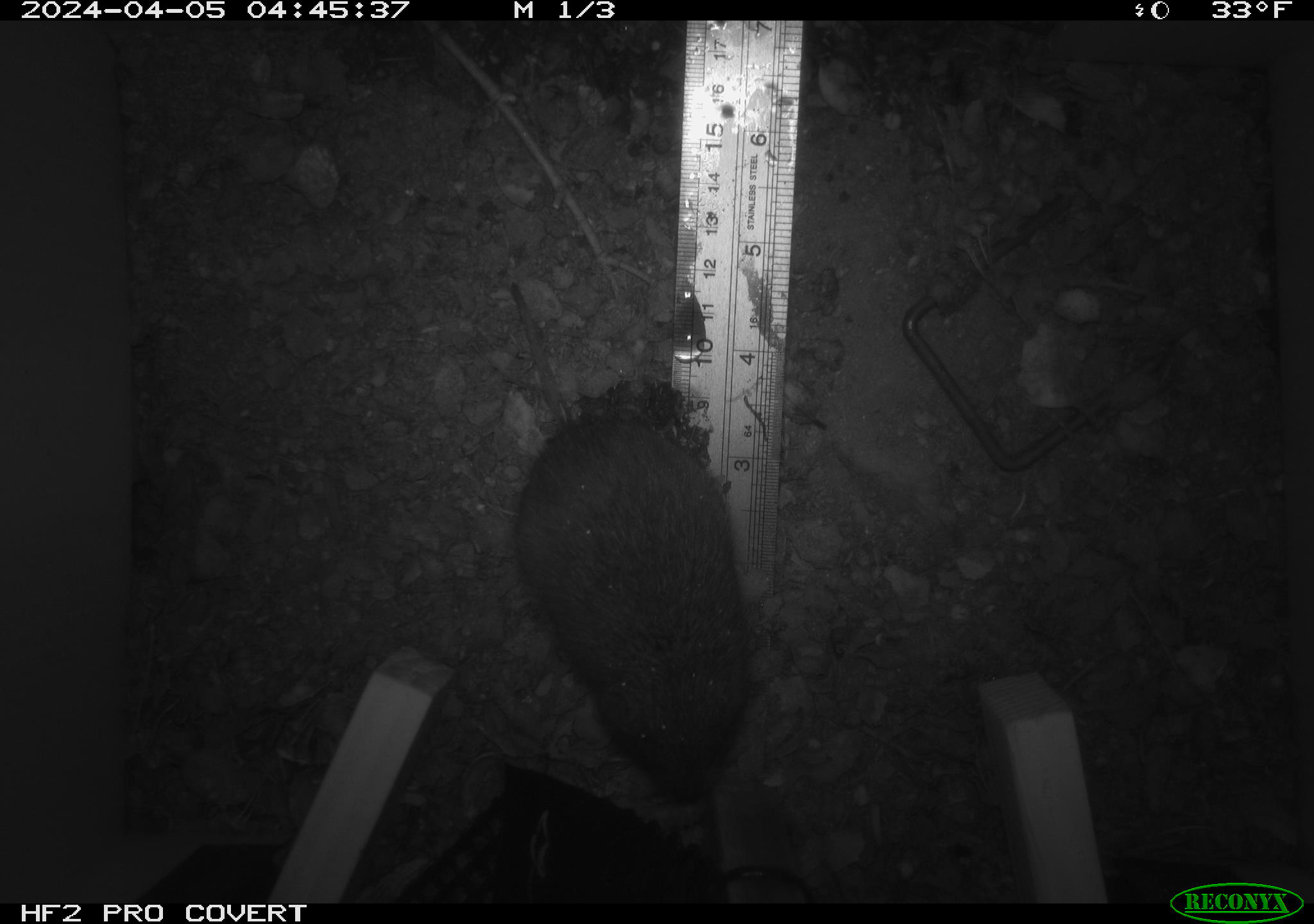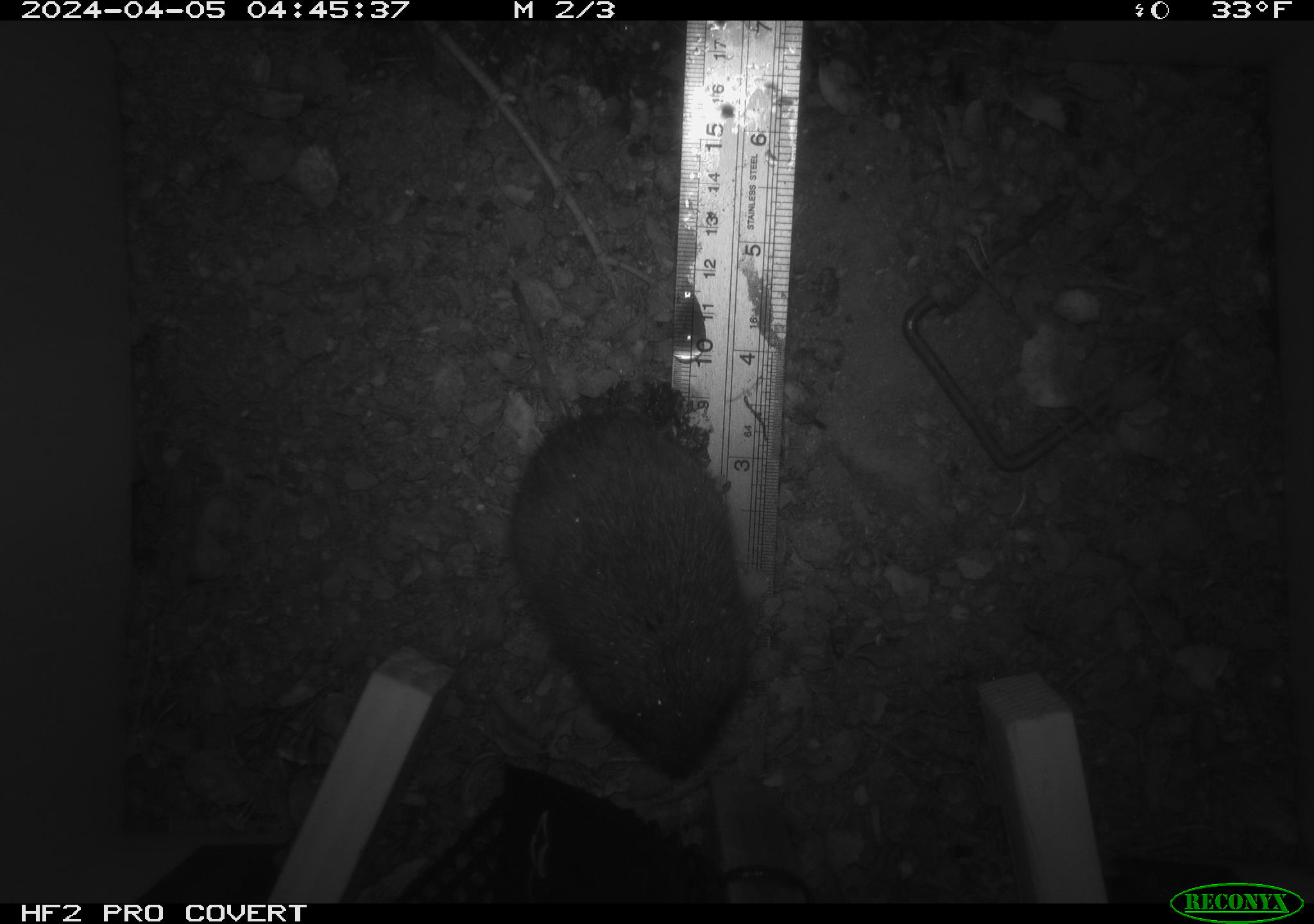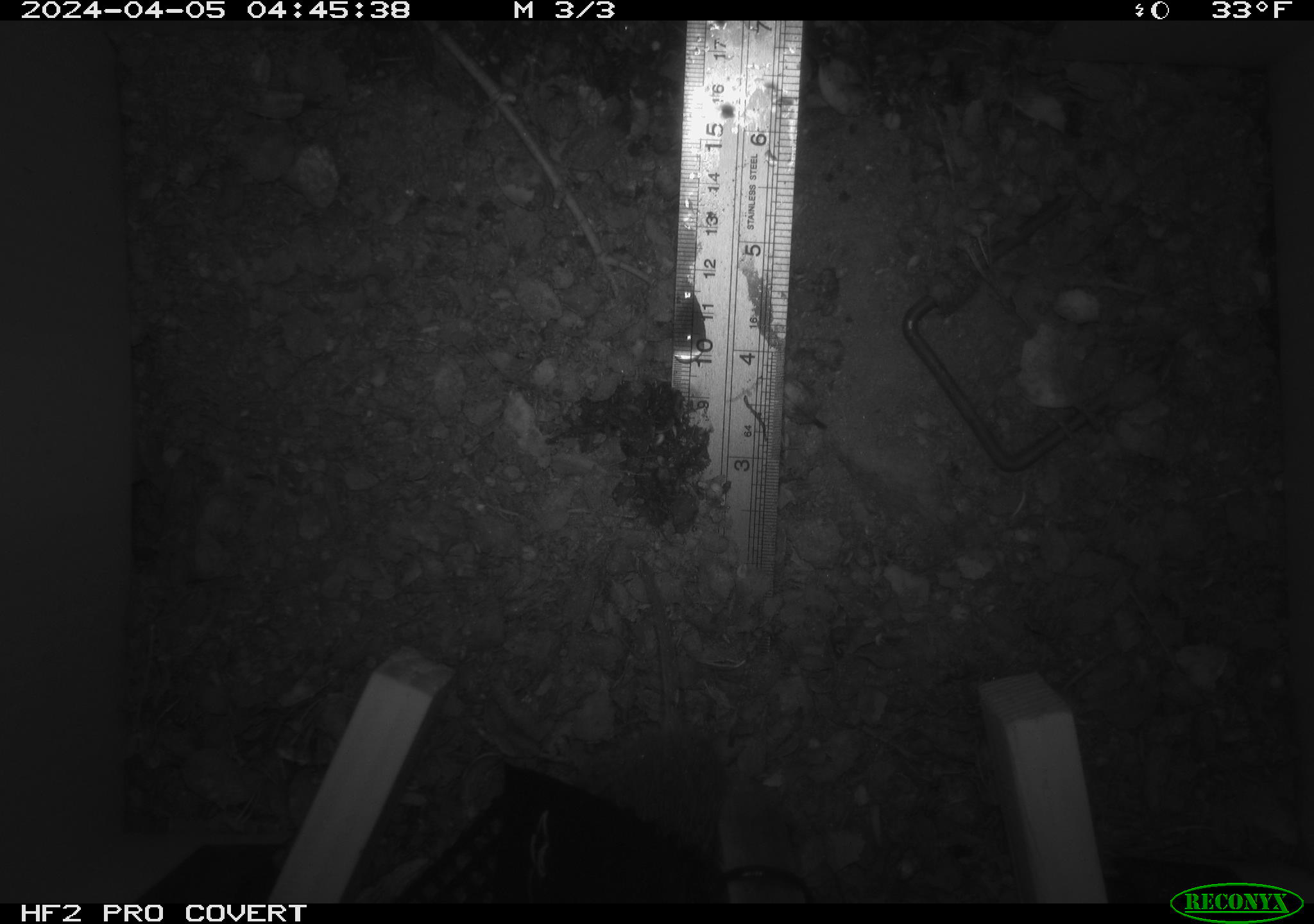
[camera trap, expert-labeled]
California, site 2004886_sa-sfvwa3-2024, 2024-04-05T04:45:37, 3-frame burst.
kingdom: Animalia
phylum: Chordata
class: Mammalia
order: Rodentia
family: Cricetidae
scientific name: Arvicolinae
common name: voles, lemmings, and muskrats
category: arvicolinae subfamily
Arvicolinae subfamily (voles, lemmings, and muskrats) (Arvicolinae).